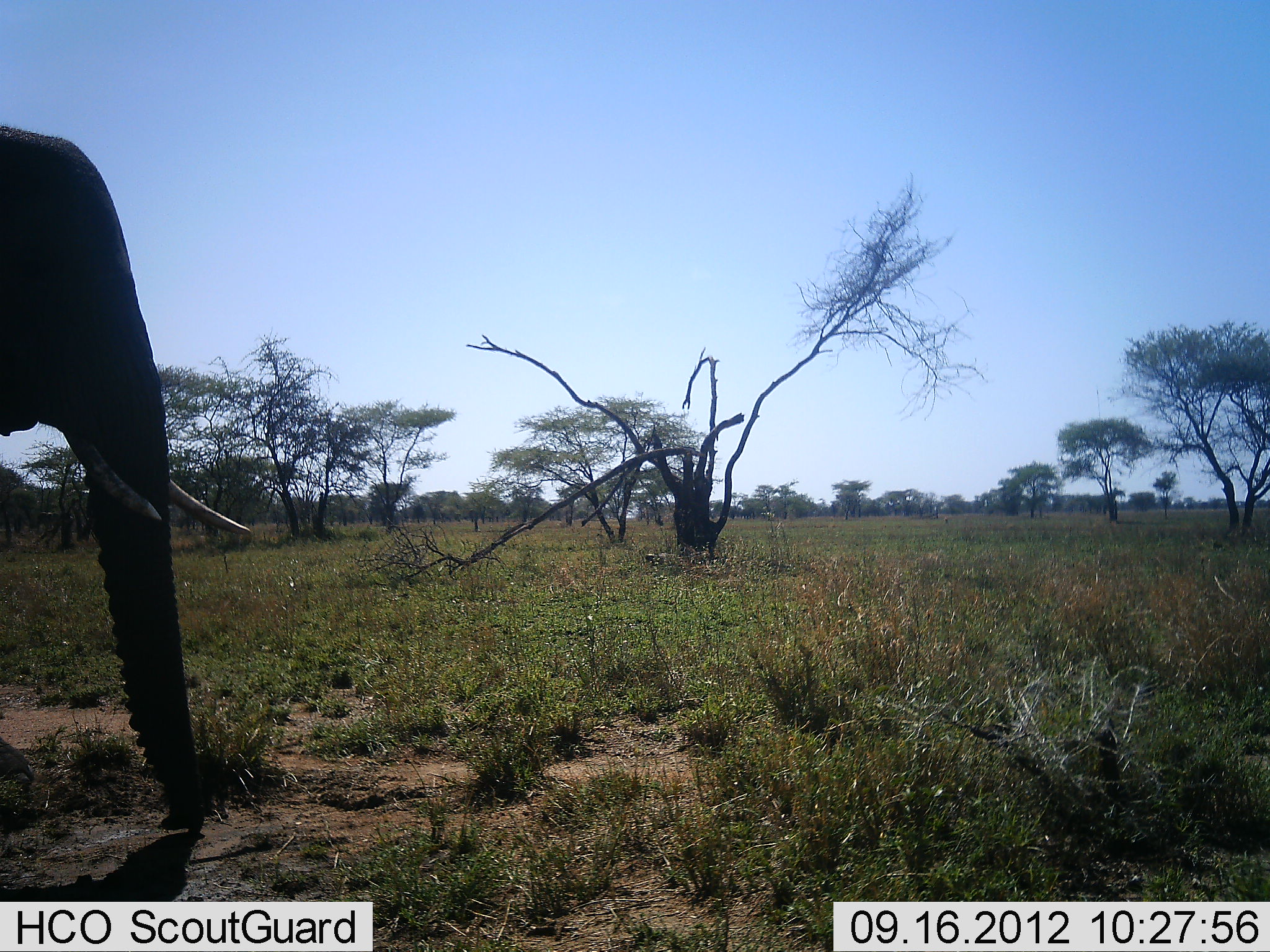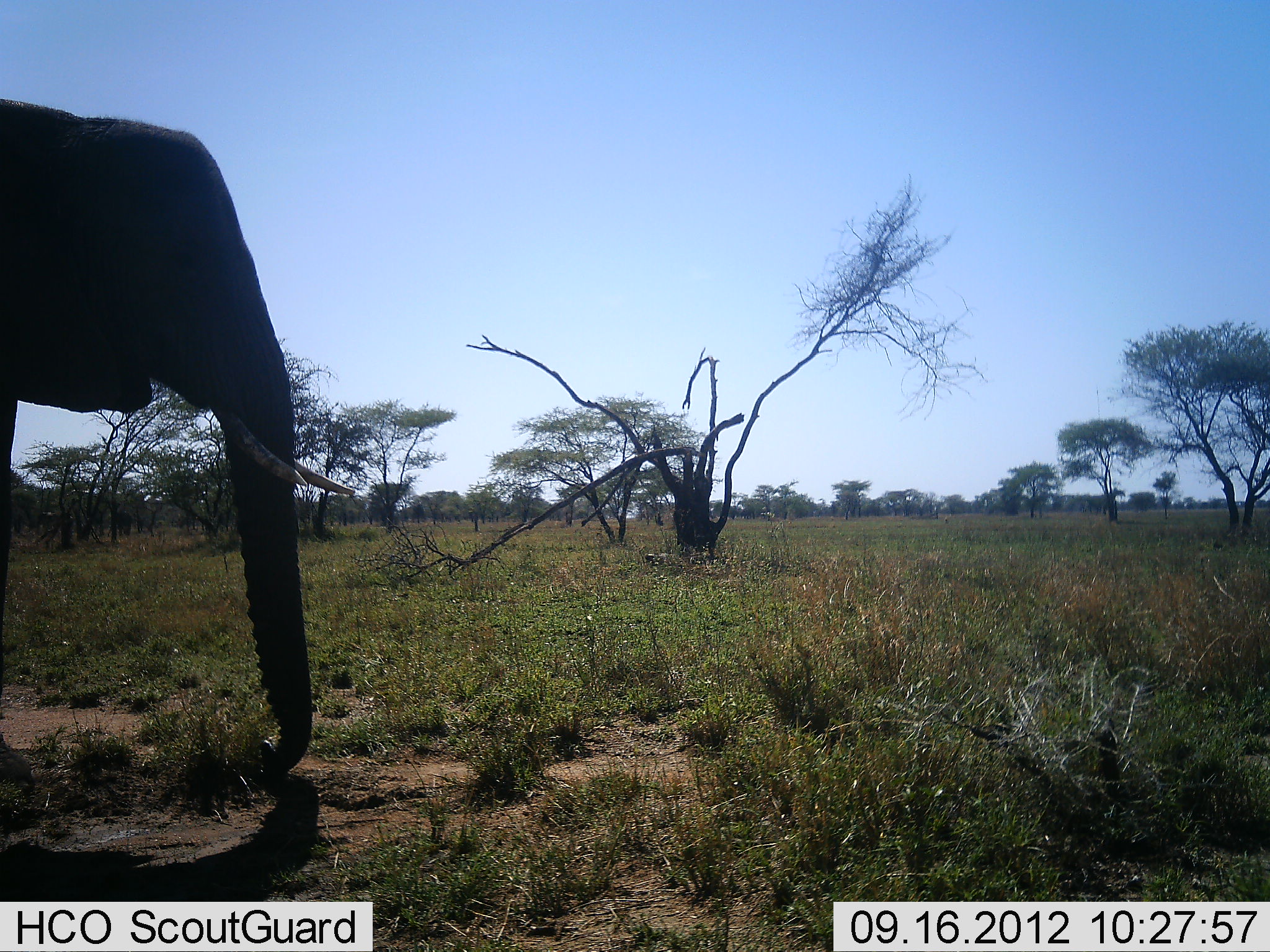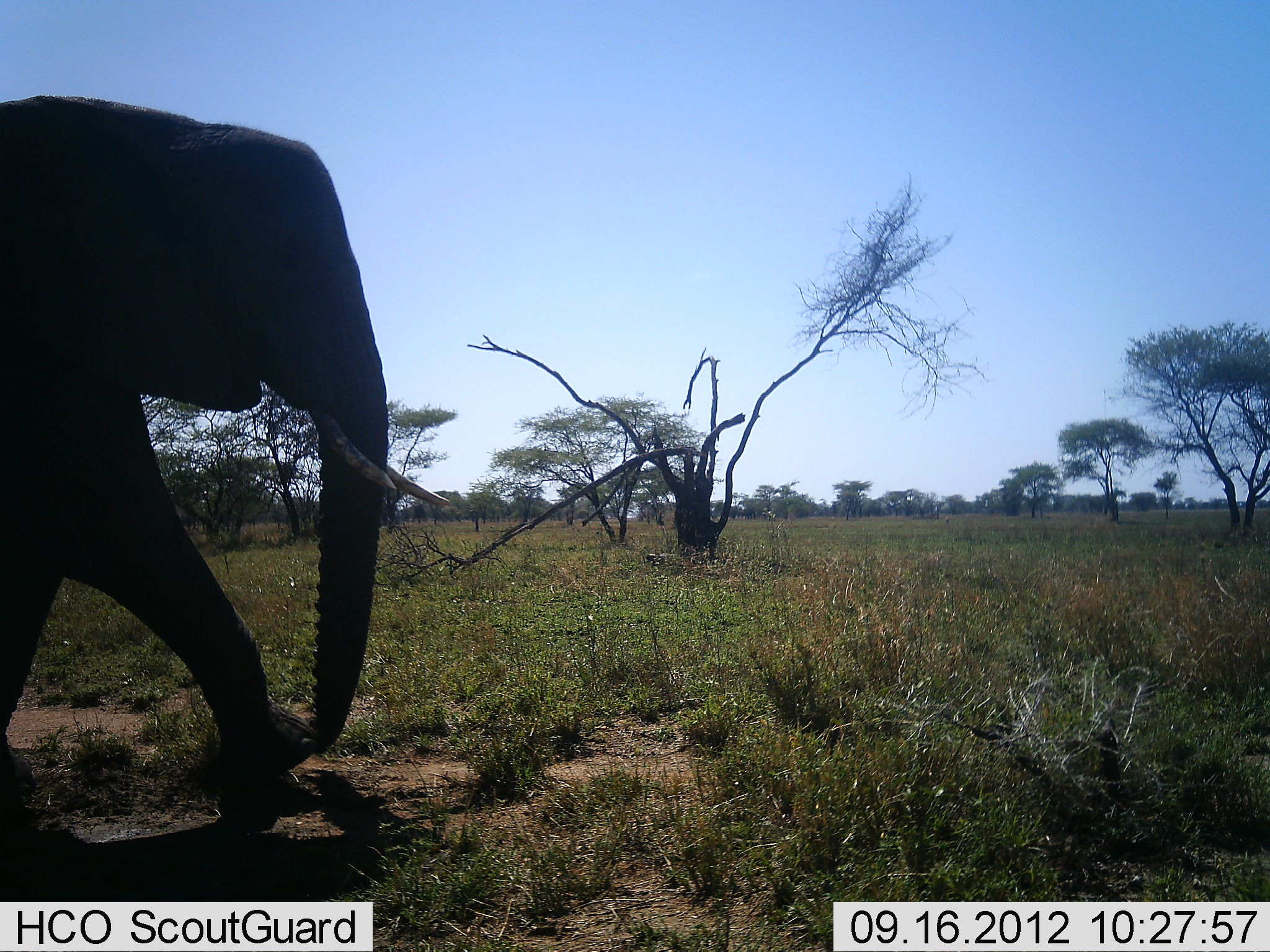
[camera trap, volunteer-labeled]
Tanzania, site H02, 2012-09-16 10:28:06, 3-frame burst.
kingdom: Animalia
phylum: Chordata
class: Mammalia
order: Proboscidea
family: Elephantidae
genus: Loxodonta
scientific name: Loxodonta africana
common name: african bush elephant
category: elephant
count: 1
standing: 40%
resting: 0%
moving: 70%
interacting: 0%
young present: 0%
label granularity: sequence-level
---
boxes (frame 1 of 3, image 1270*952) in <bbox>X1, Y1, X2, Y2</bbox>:
animal: <bbox>0, 123, 250, 835</bbox>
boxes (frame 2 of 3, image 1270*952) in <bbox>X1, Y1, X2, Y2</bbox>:
animal: <bbox>1, 97, 354, 771</bbox>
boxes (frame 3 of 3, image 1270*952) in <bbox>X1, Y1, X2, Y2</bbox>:
animal: <bbox>1, 97, 450, 790</bbox>